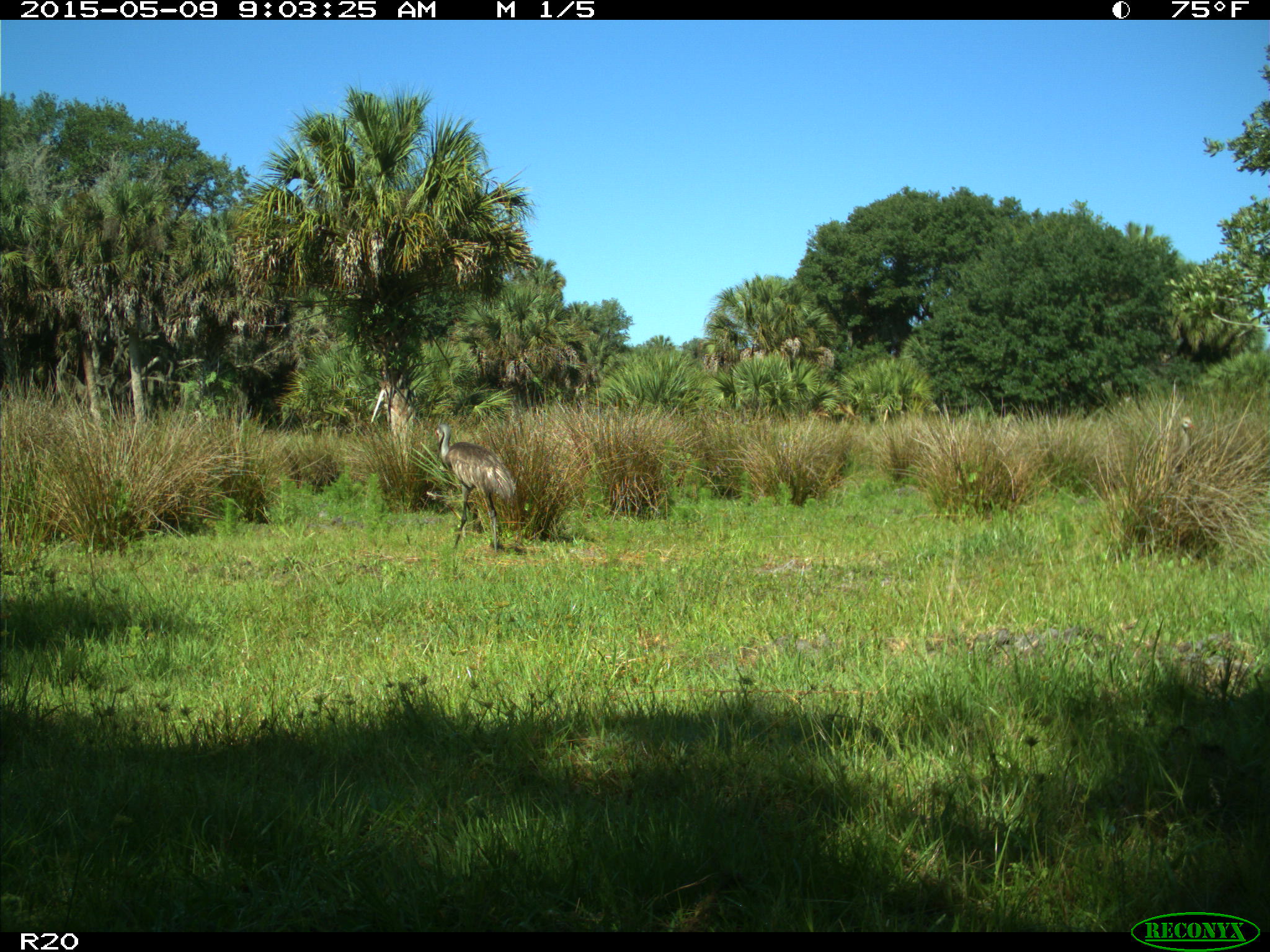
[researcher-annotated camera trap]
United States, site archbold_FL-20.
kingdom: Animalia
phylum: Chordata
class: Aves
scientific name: Aves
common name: birds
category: unidentified bird